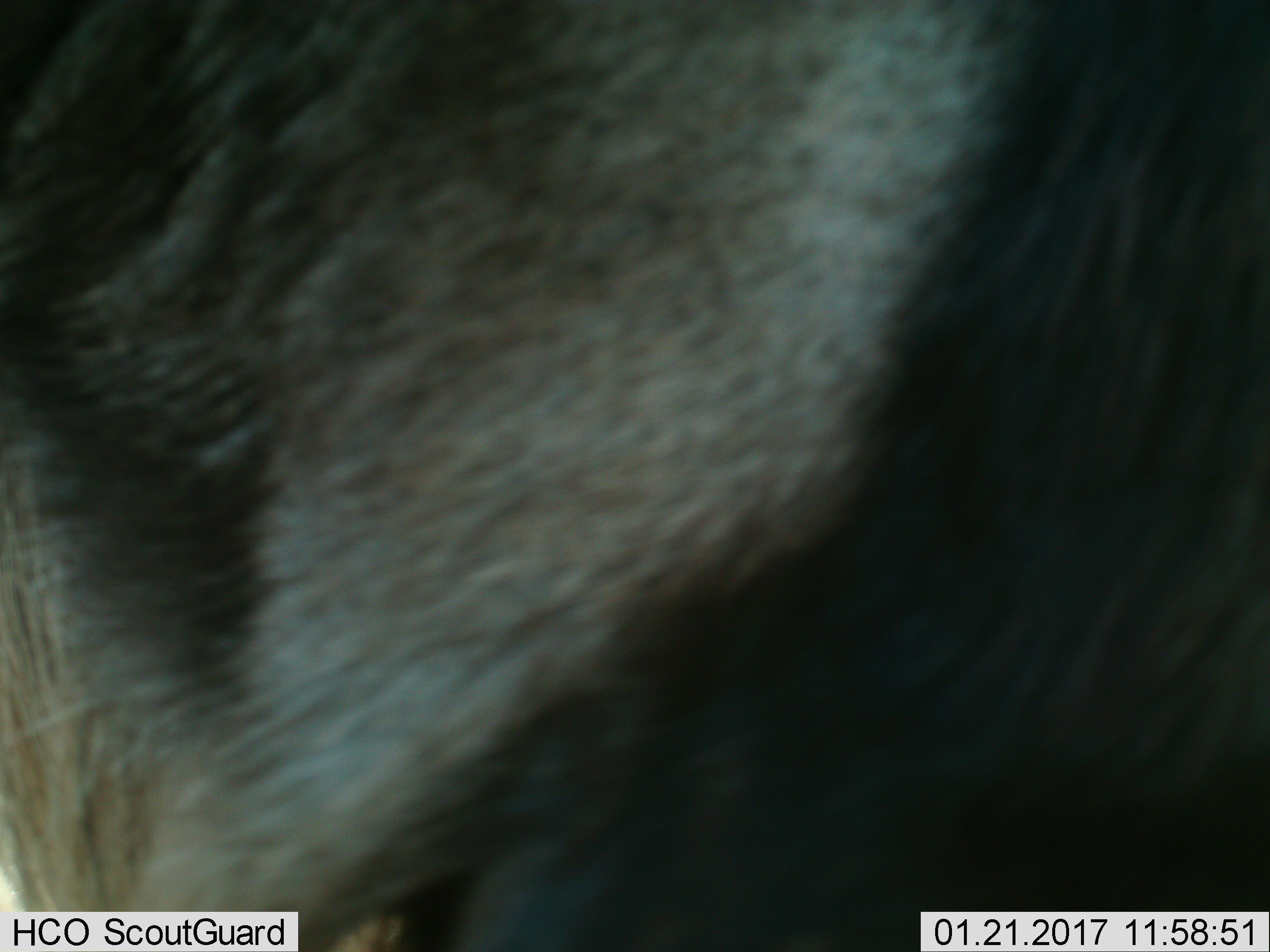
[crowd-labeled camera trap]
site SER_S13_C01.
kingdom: Animalia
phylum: Chordata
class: Mammalia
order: Artiodactyla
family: Bovidae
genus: Connochaetes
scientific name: Connochaetes taurinus taurinus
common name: blue wildebeest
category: wildebeestblue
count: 1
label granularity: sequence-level